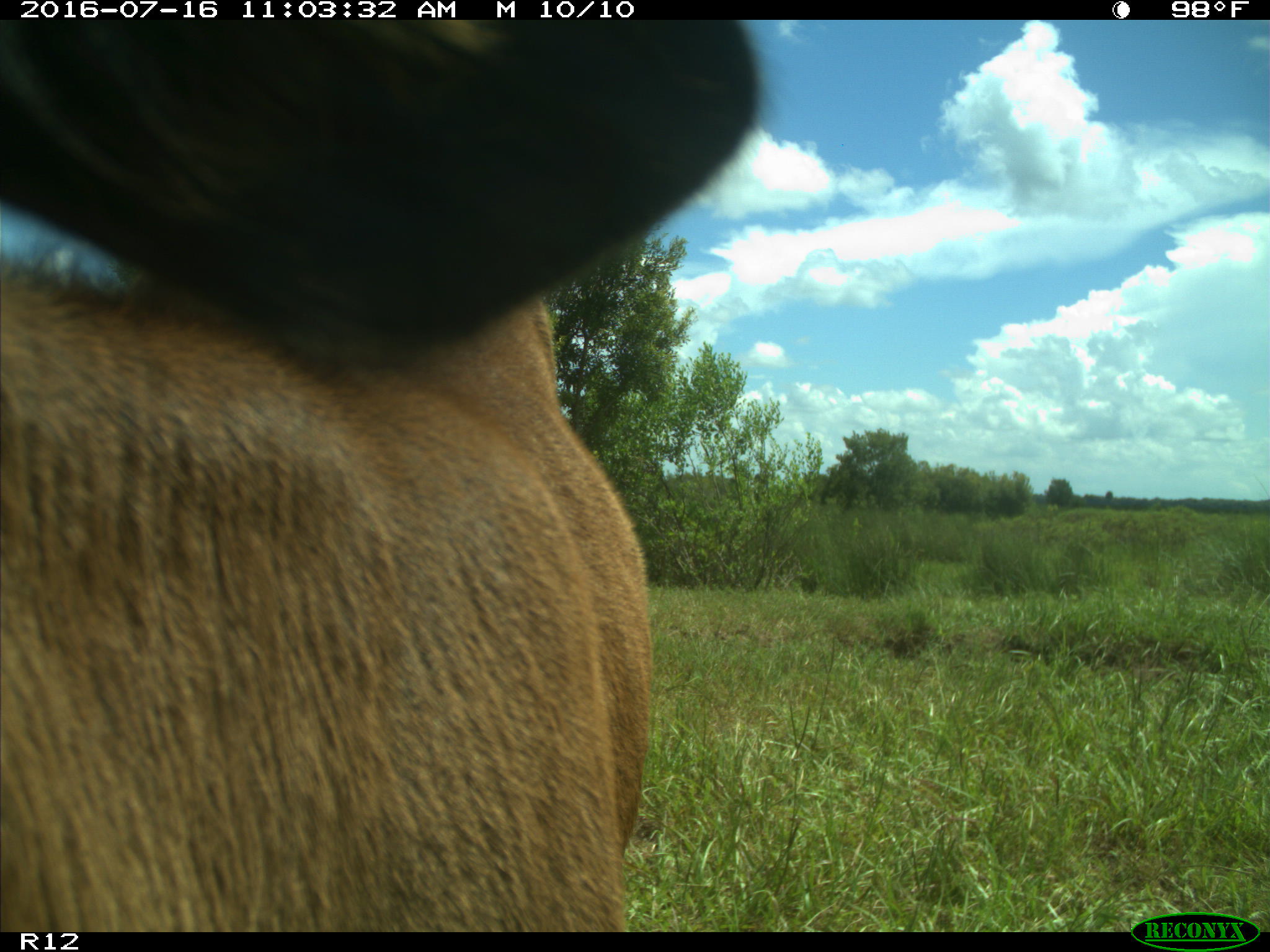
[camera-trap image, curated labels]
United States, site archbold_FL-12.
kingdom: Animalia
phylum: Chordata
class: Mammalia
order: Artiodactyla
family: Bovidae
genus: Bos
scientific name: Bos taurus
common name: domestic cow